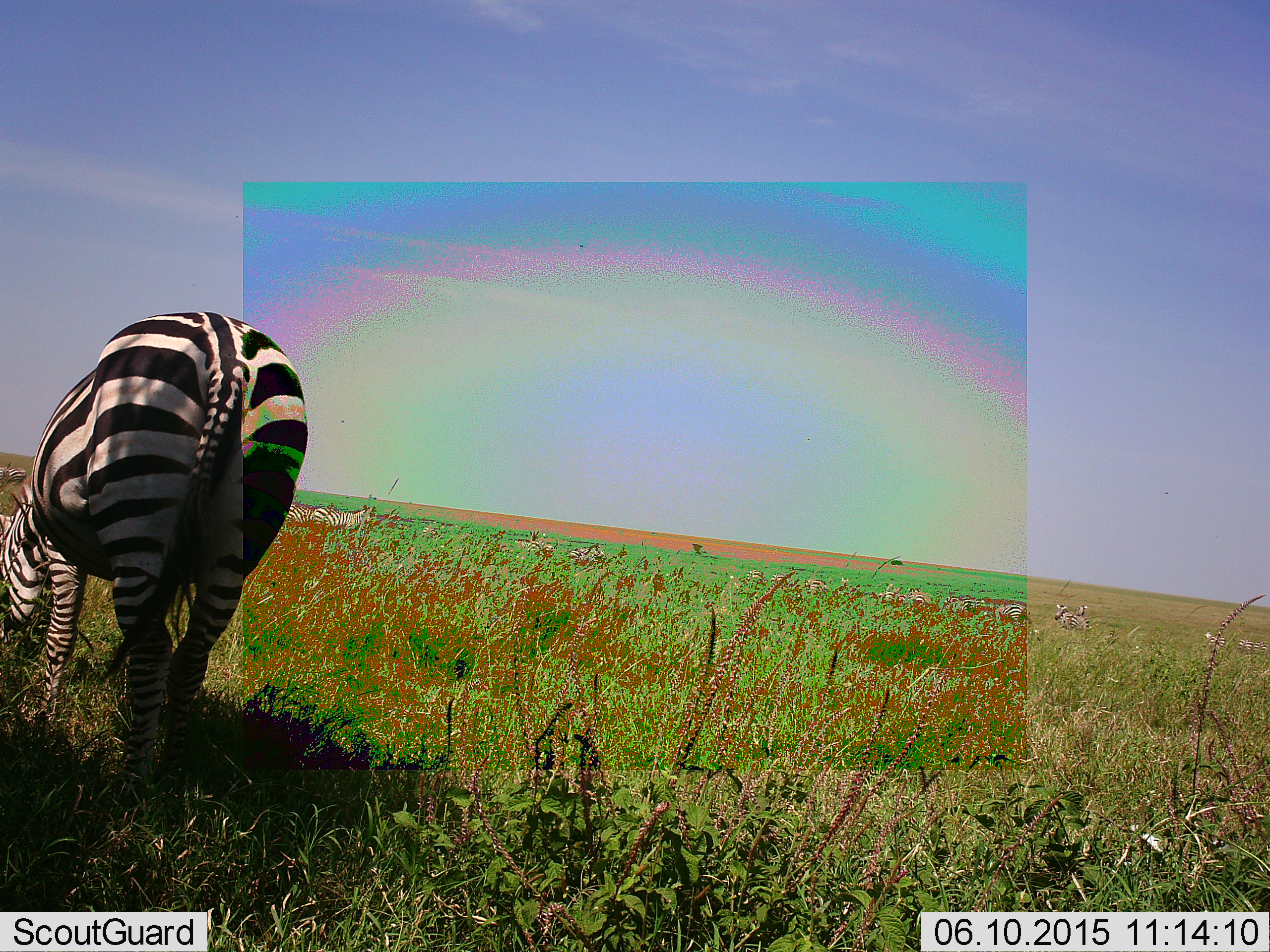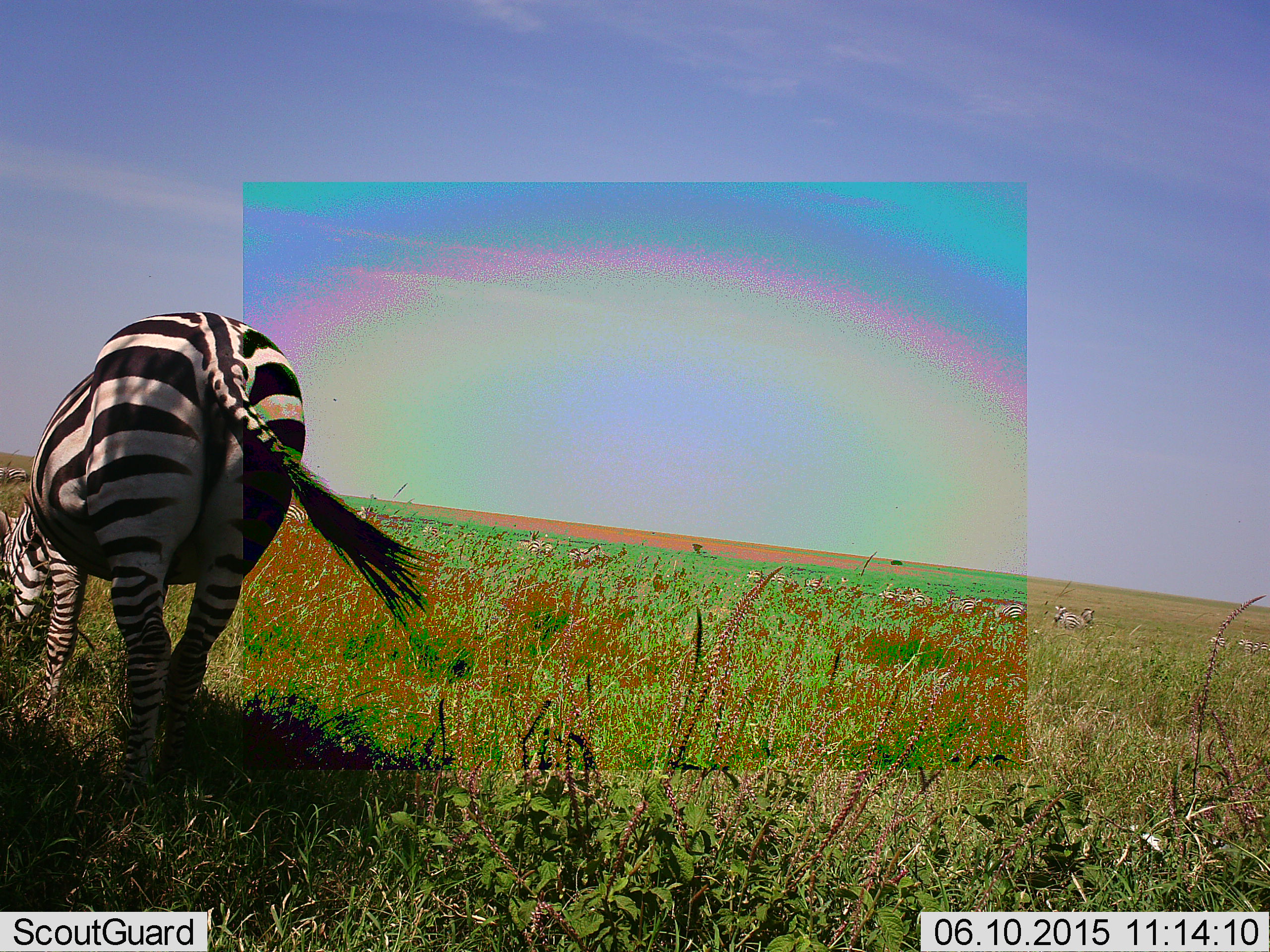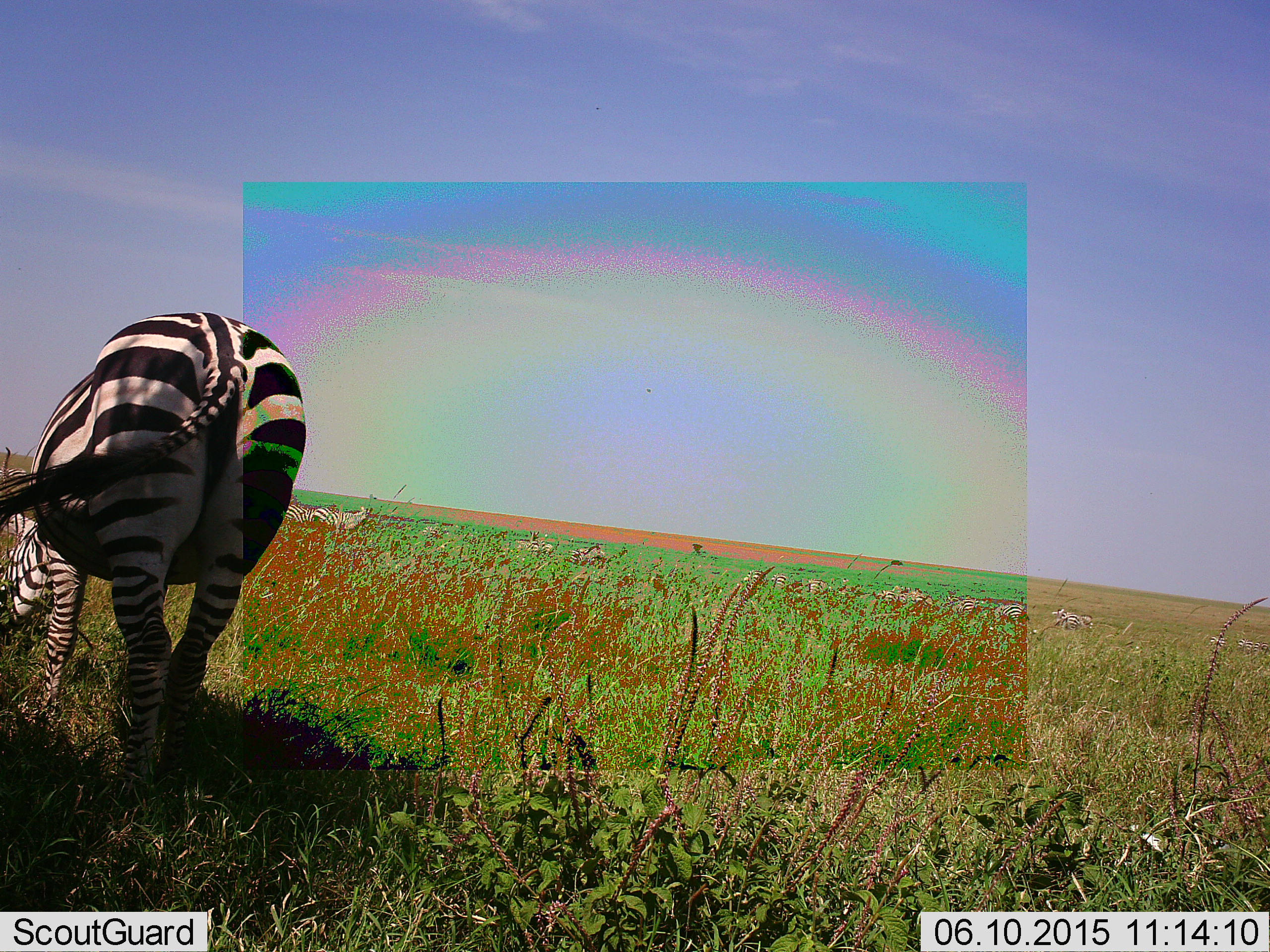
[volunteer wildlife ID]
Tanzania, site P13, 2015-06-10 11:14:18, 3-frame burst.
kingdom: Animalia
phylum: Chordata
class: Mammalia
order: Perissodactyla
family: Equidae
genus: Equus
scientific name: Equus quagga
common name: plains zebra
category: zebra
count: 9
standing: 60%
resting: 10%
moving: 0%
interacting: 0%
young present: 0%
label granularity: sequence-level